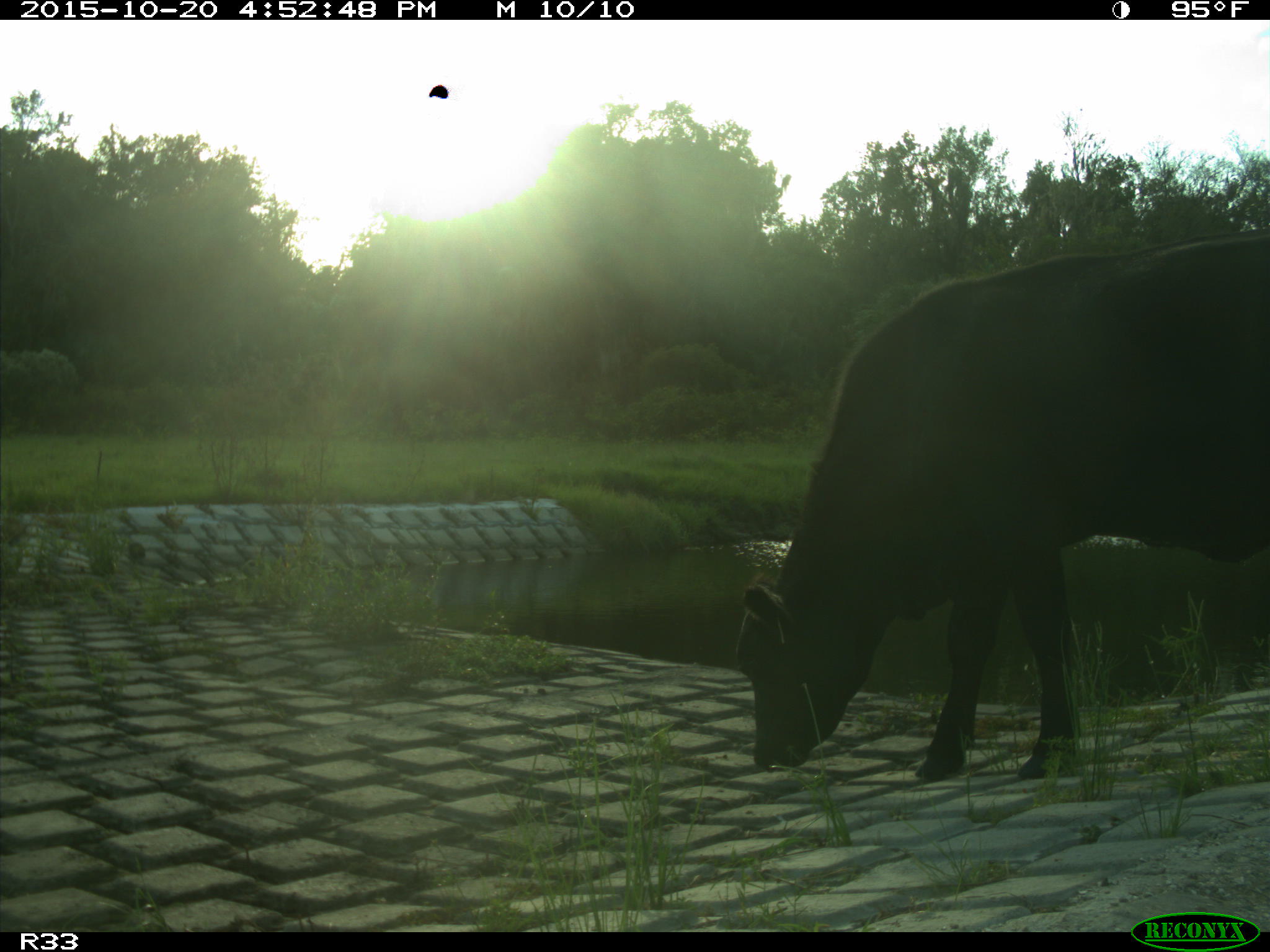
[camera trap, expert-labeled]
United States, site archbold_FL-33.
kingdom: Animalia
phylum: Chordata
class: Mammalia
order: Artiodactyla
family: Bovidae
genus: Bos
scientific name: Bos taurus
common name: domestic cow